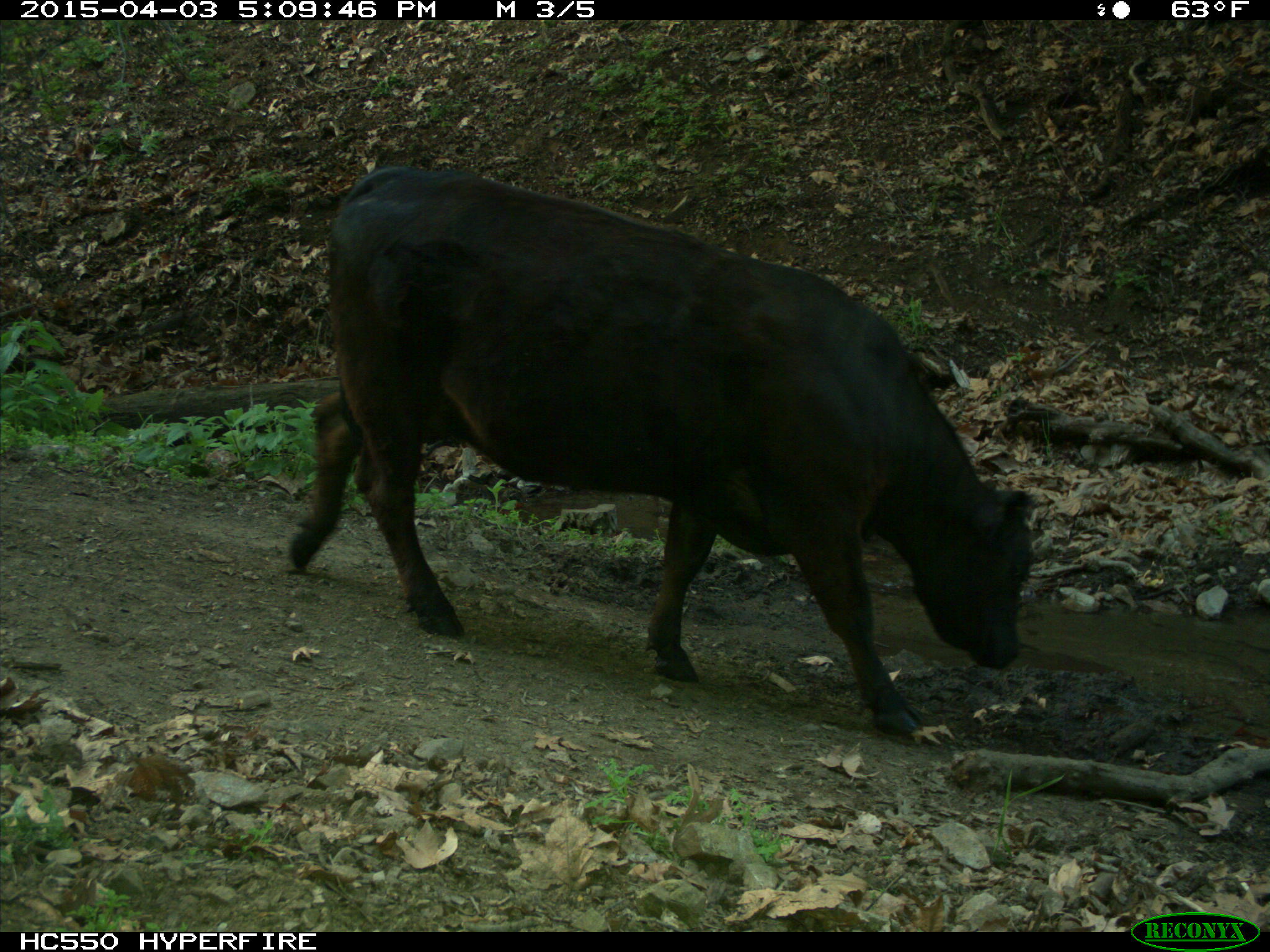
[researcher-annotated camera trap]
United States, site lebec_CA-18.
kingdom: Animalia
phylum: Chordata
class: Mammalia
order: Artiodactyla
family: Bovidae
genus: Bos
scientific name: Bos taurus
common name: domestic cow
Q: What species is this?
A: Bos taurus (domestic cow).